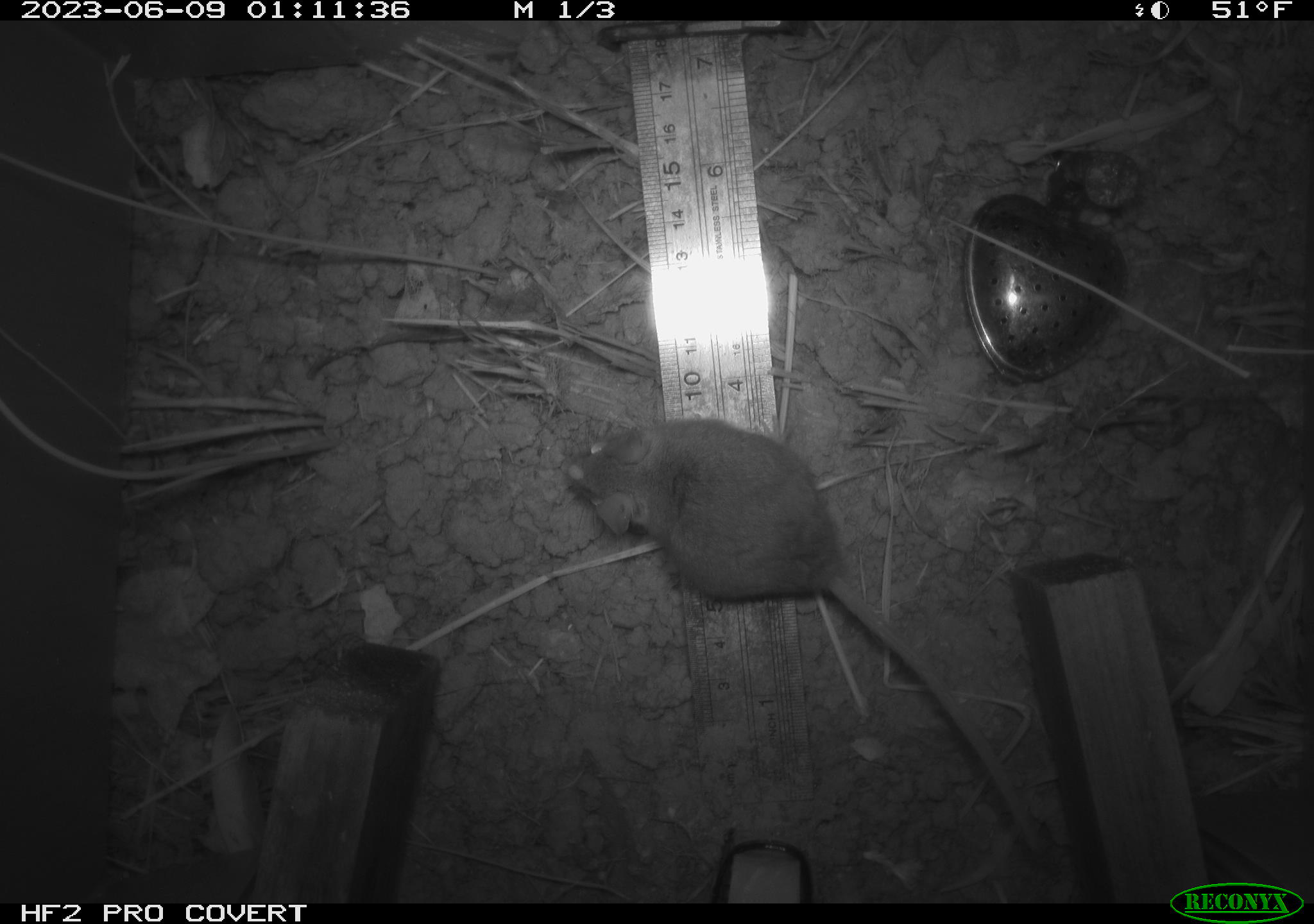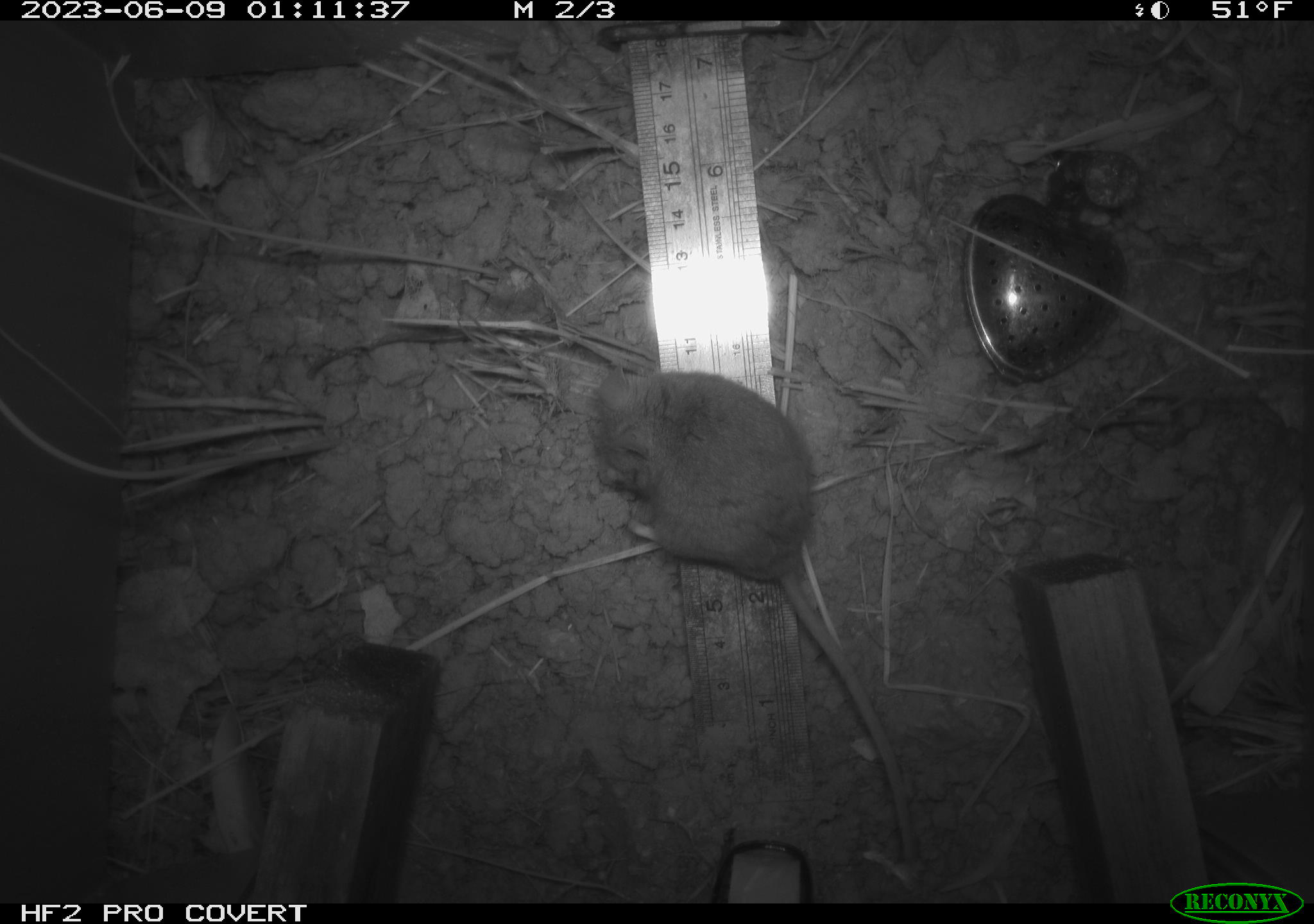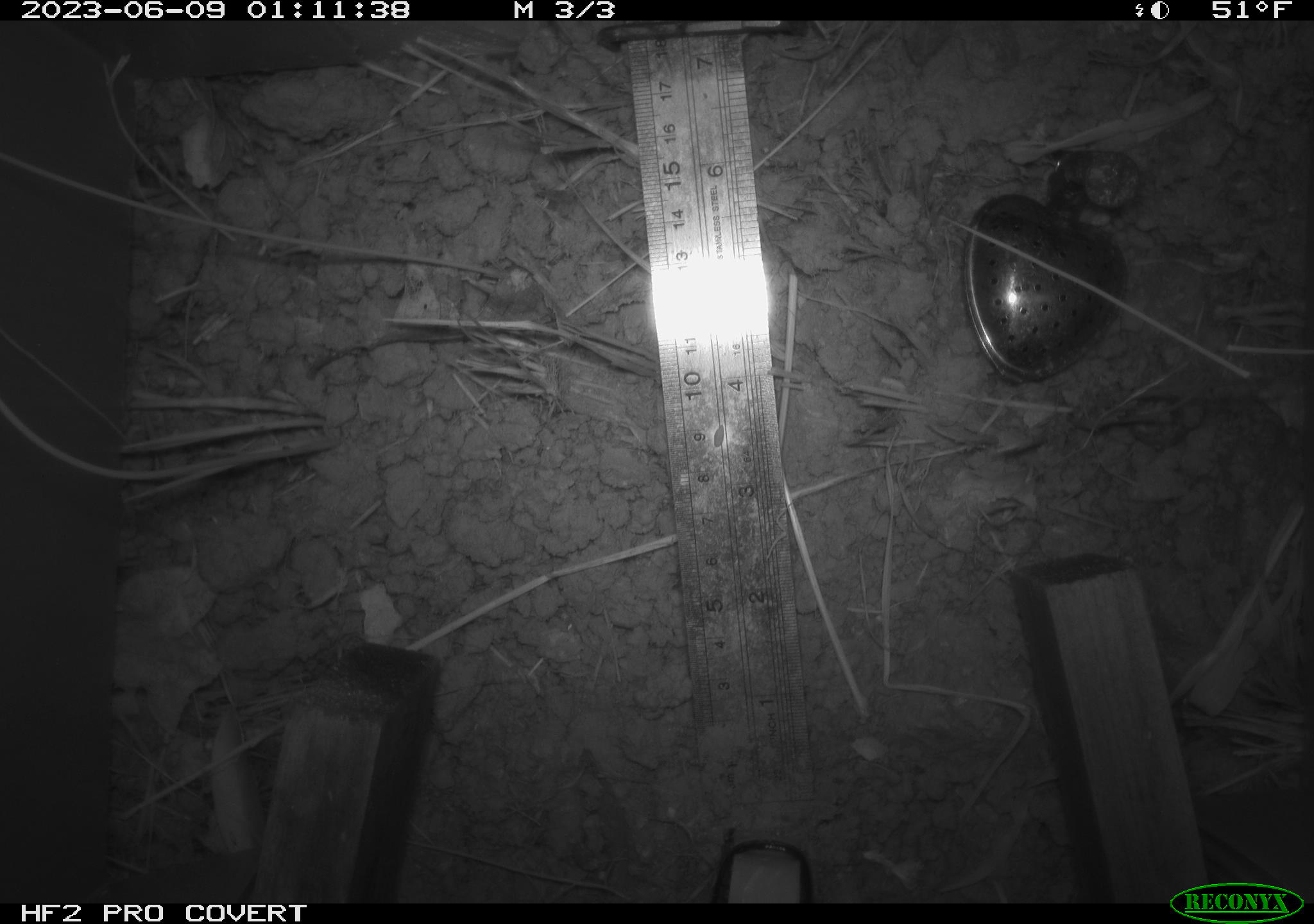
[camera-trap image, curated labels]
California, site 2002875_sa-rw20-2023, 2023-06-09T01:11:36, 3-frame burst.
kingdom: Animalia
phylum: Chordata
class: Mammalia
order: Rodentia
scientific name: Rodentia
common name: mouse species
Mouse species (Rodentia).